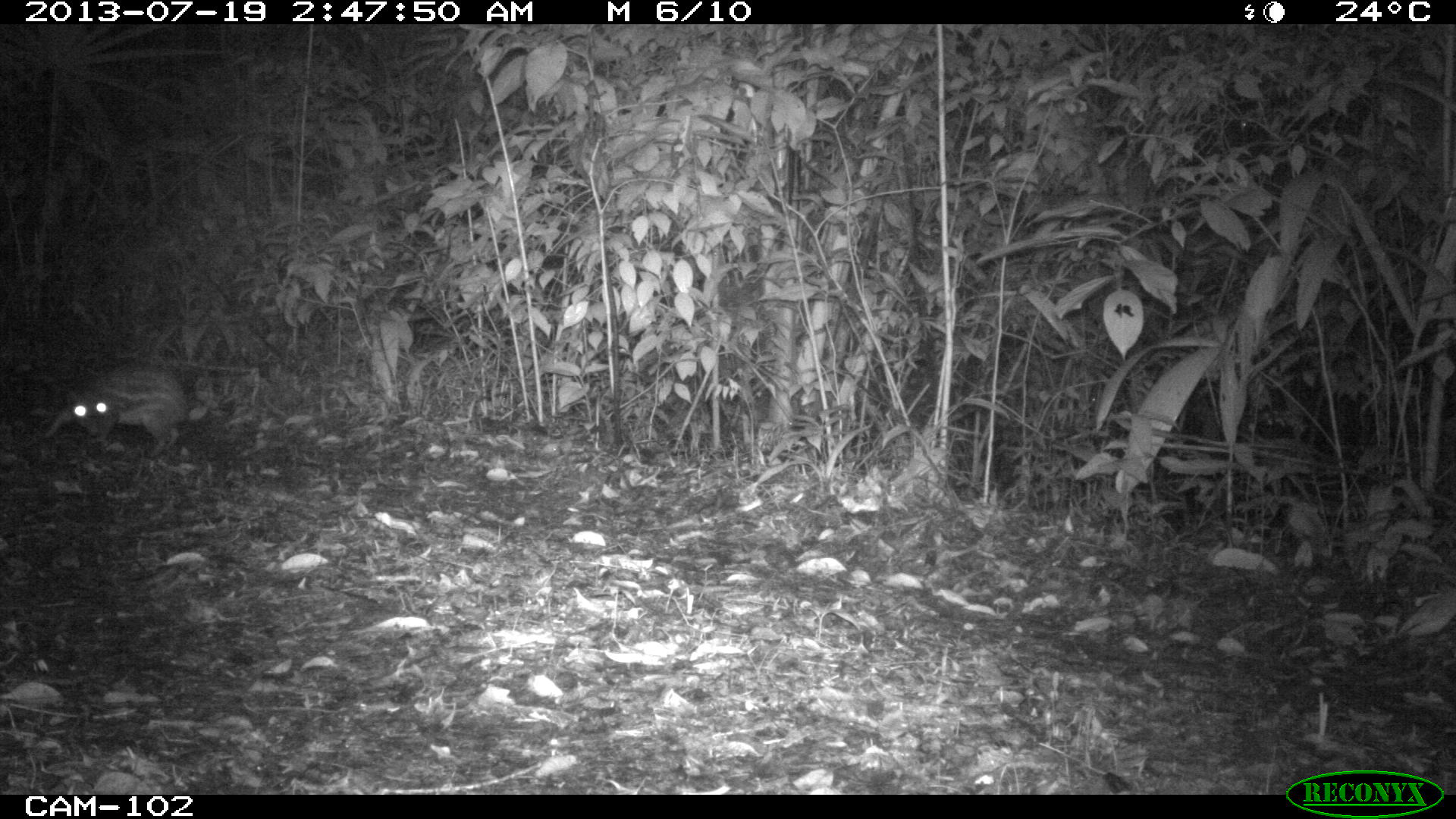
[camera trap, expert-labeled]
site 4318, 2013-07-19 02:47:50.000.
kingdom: Animalia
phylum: Chordata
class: Mammalia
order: Rodentia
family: Cuniculidae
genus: Cuniculus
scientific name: Cuniculus paca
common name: lowland paca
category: agouti paca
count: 1